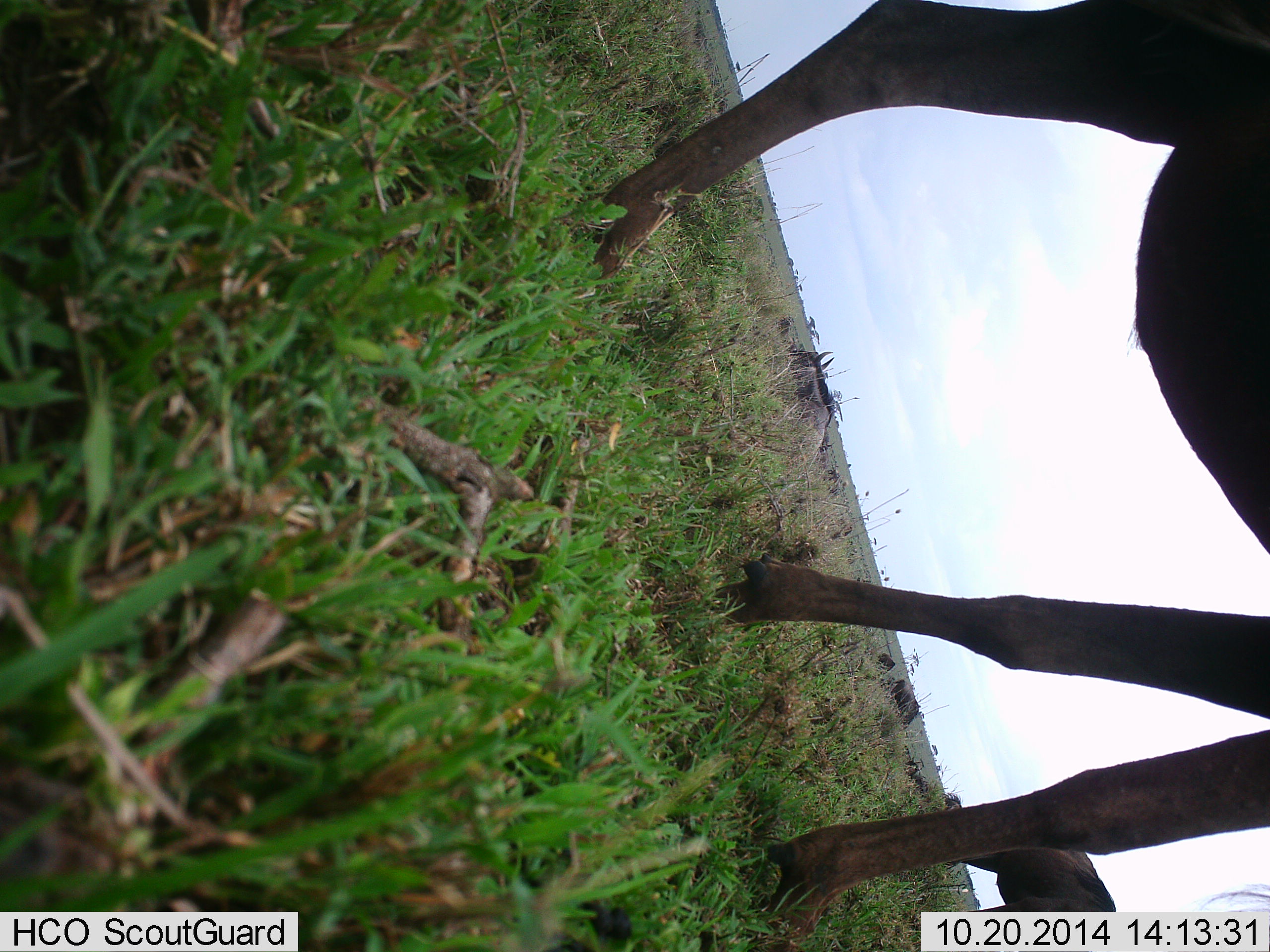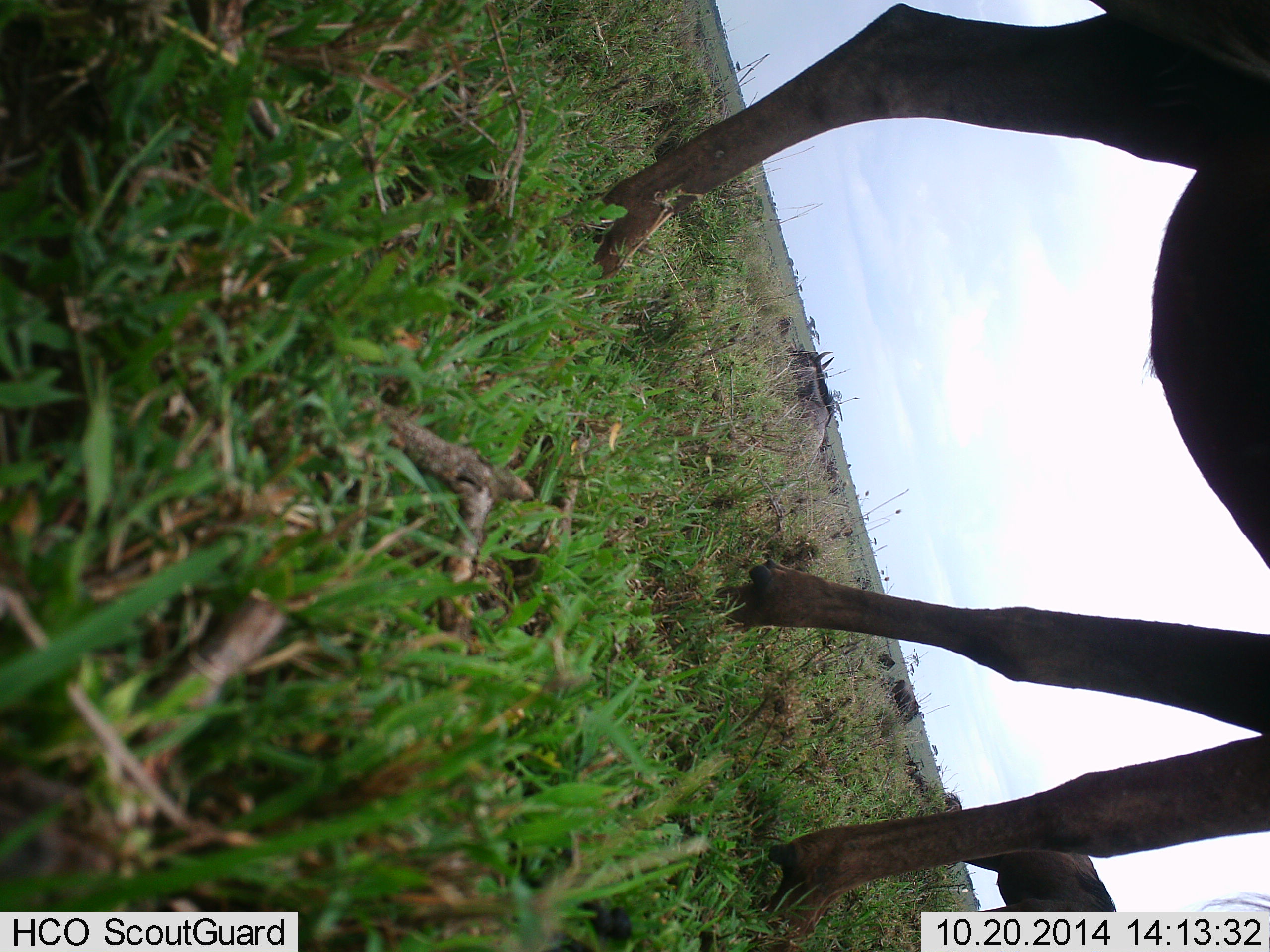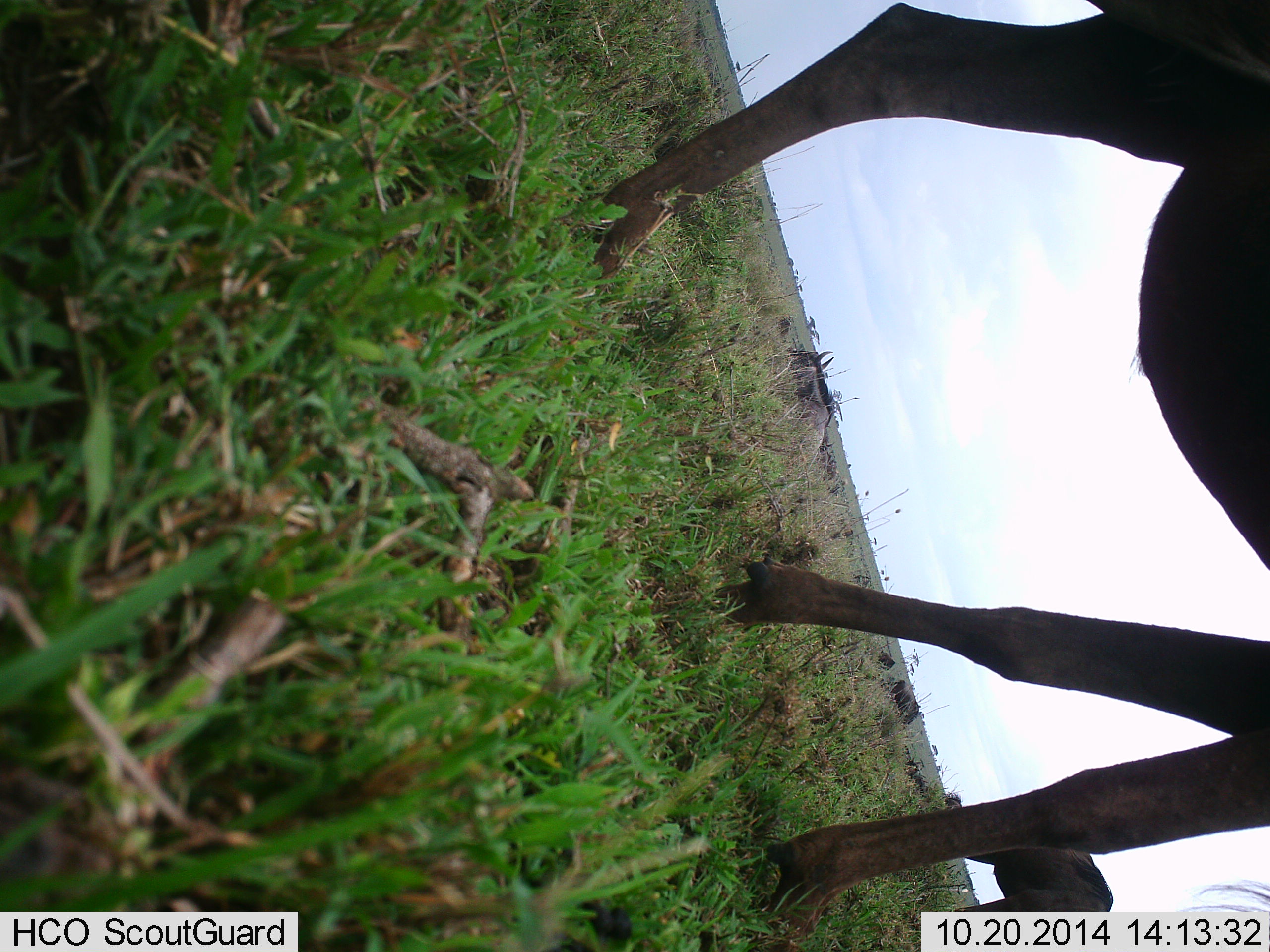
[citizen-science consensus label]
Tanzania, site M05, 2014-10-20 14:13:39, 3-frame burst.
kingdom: Animalia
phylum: Chordata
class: Mammalia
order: Artiodactyla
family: Bovidae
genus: Connochaetes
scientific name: Connochaetes taurinus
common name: blue wildebeest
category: wildebeest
Wildebeest (blue wildebeest) (Connochaetes taurinus), count 6. Behavior (volunteer vote fractions): standing 80%, resting 40%, moving 10%, interacting 0%. Young present (vote fraction): 0%. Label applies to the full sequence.